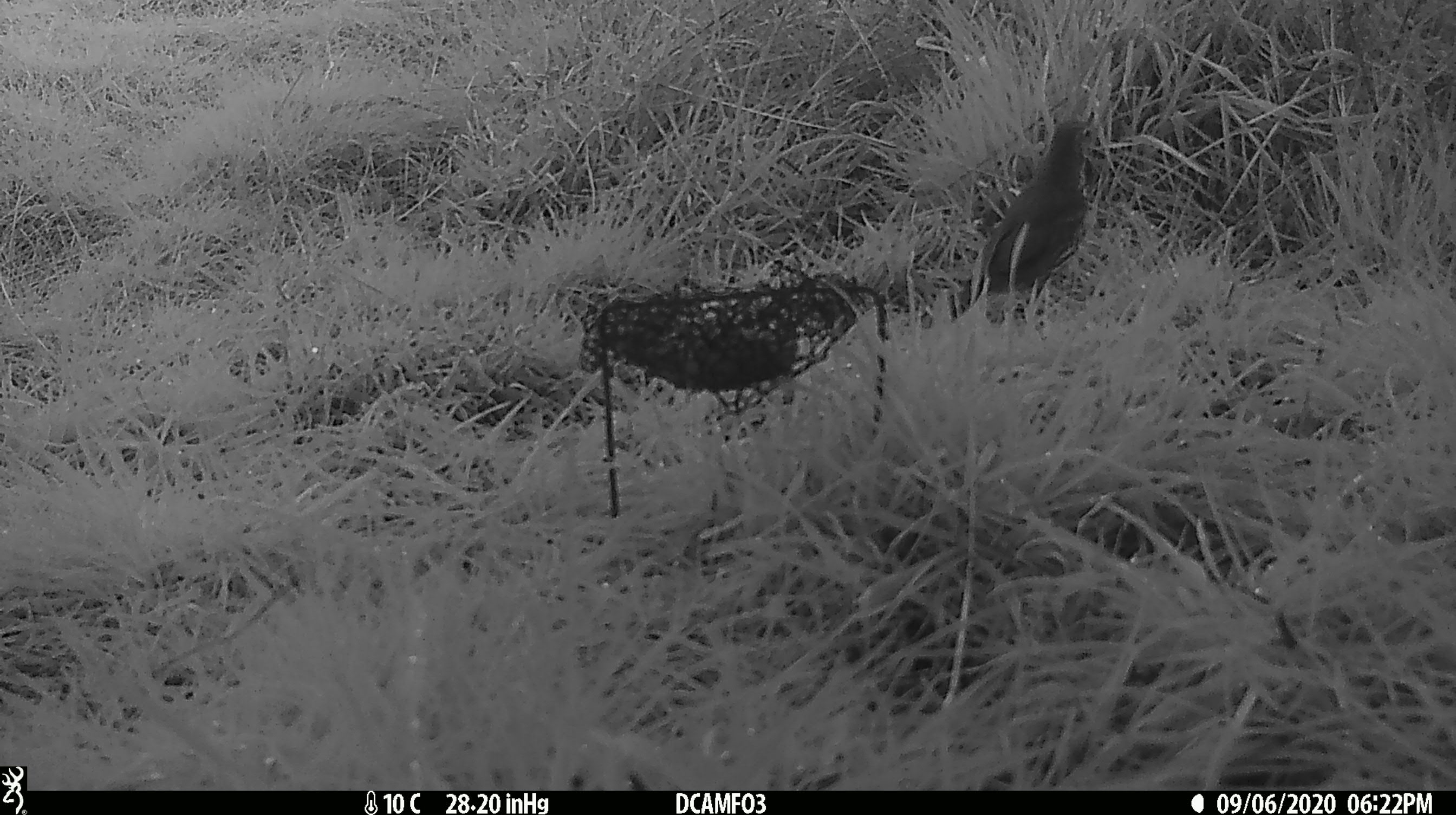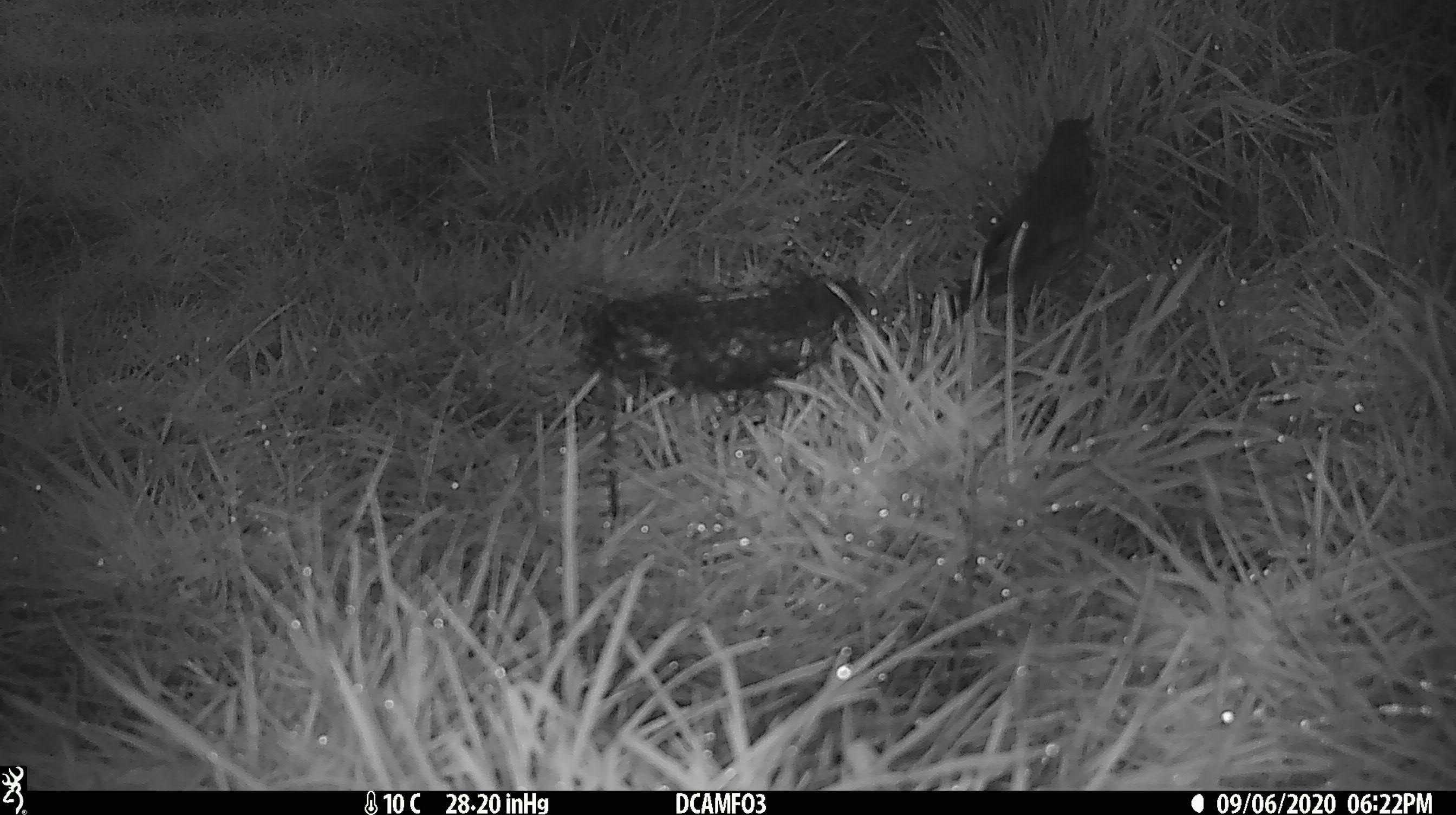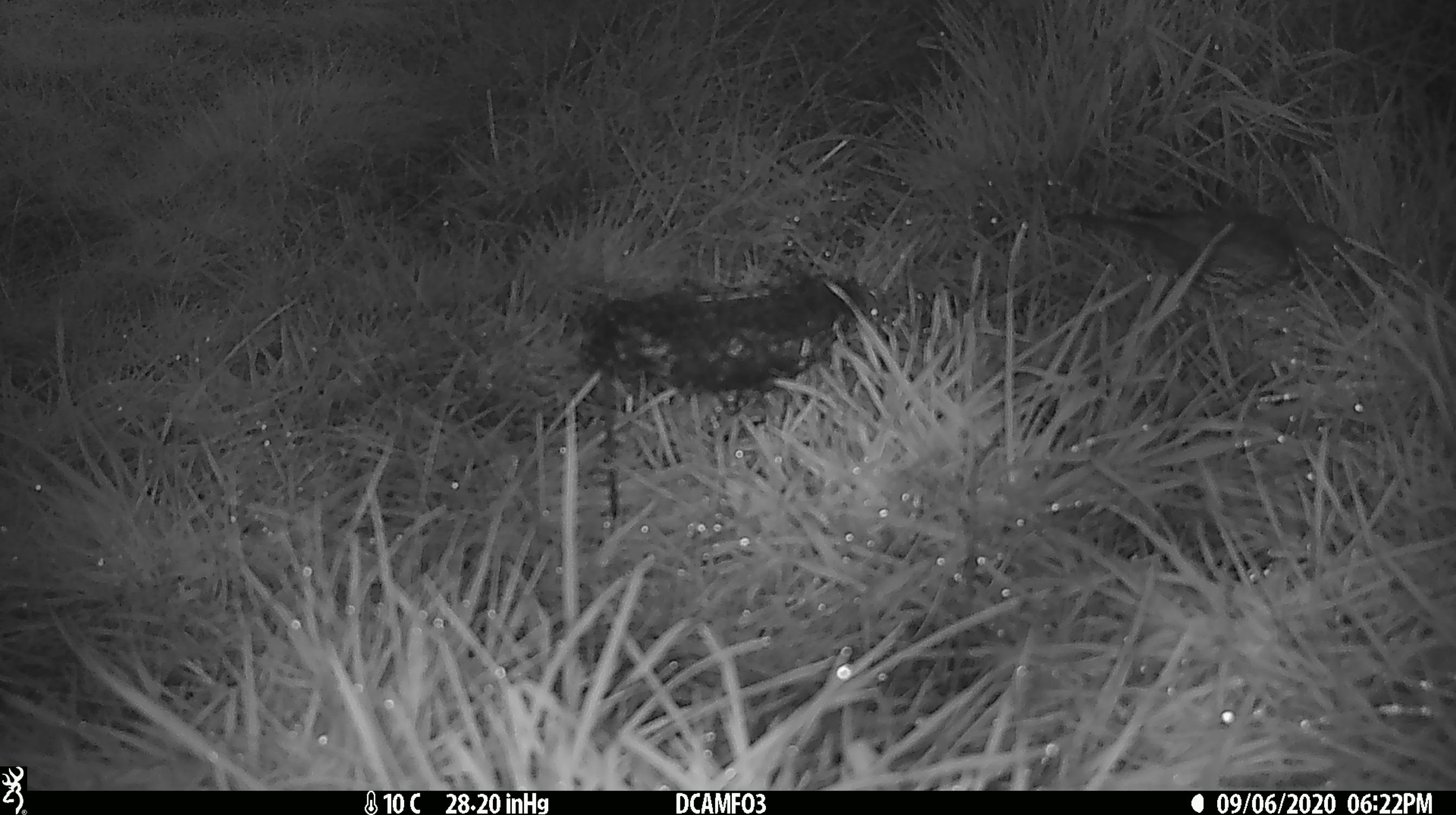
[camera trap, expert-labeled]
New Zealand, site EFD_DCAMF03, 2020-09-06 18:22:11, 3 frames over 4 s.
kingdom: Animalia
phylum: Chordata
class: Aves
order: Passeriformes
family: Turdidae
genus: Turdus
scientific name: Turdus philomelos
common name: song thrush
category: thrush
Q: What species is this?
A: Thrush (song thrush) (Turdus philomelos).